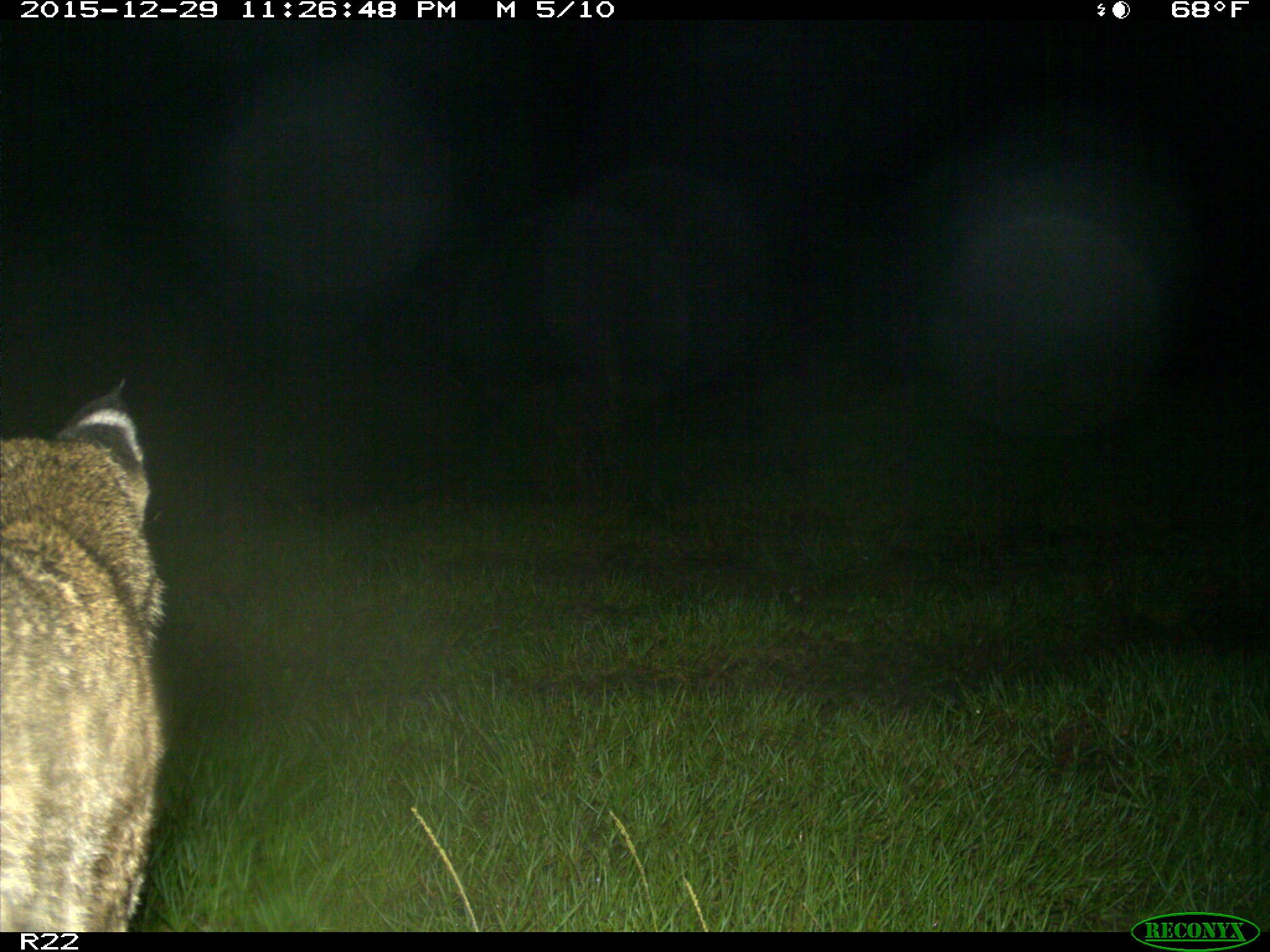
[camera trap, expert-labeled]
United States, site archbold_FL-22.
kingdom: Animalia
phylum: Chordata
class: Mammalia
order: Carnivora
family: Felidae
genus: Lynx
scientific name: Lynx rufus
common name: bobcat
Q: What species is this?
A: Lynx rufus (bobcat).